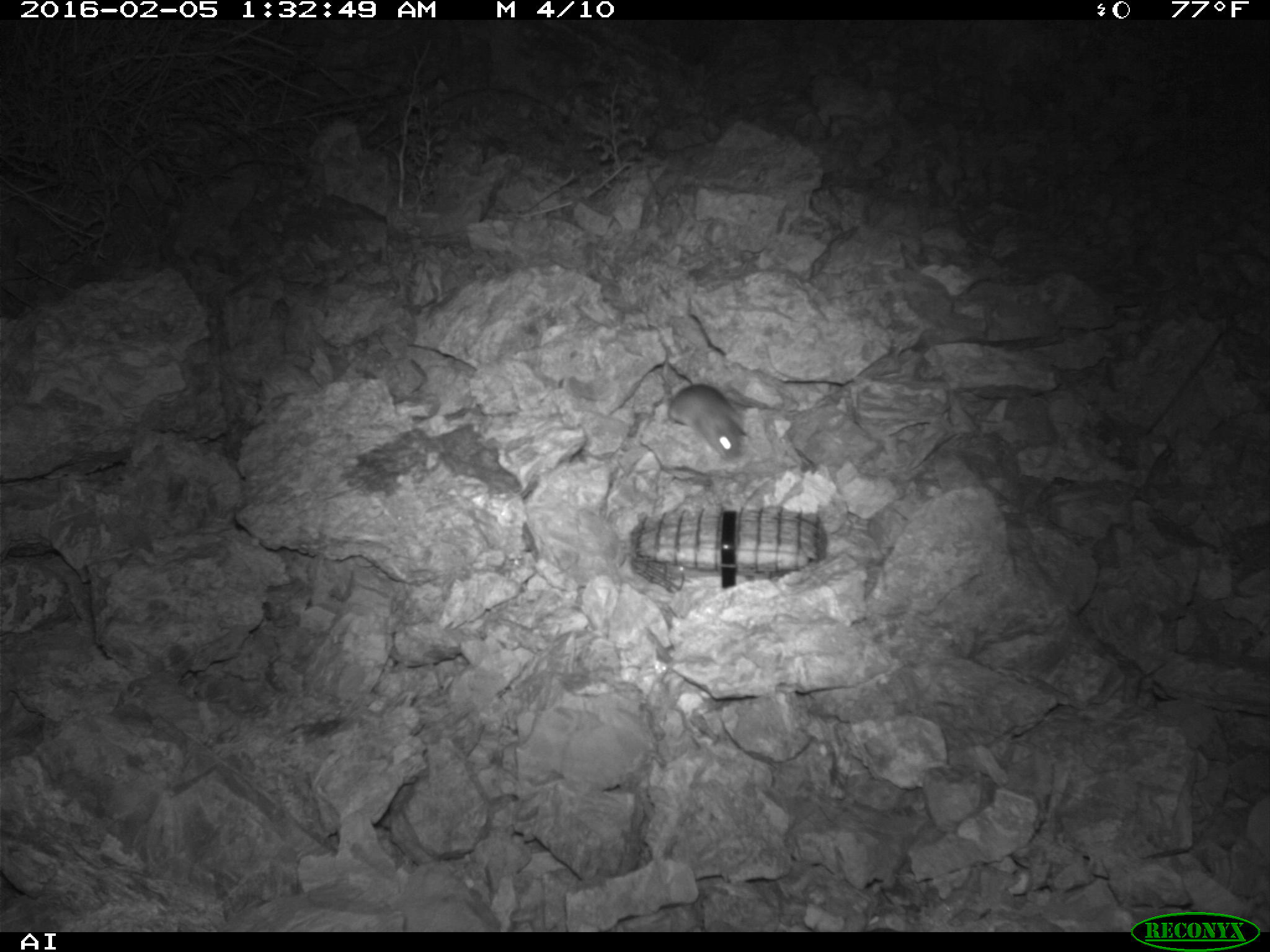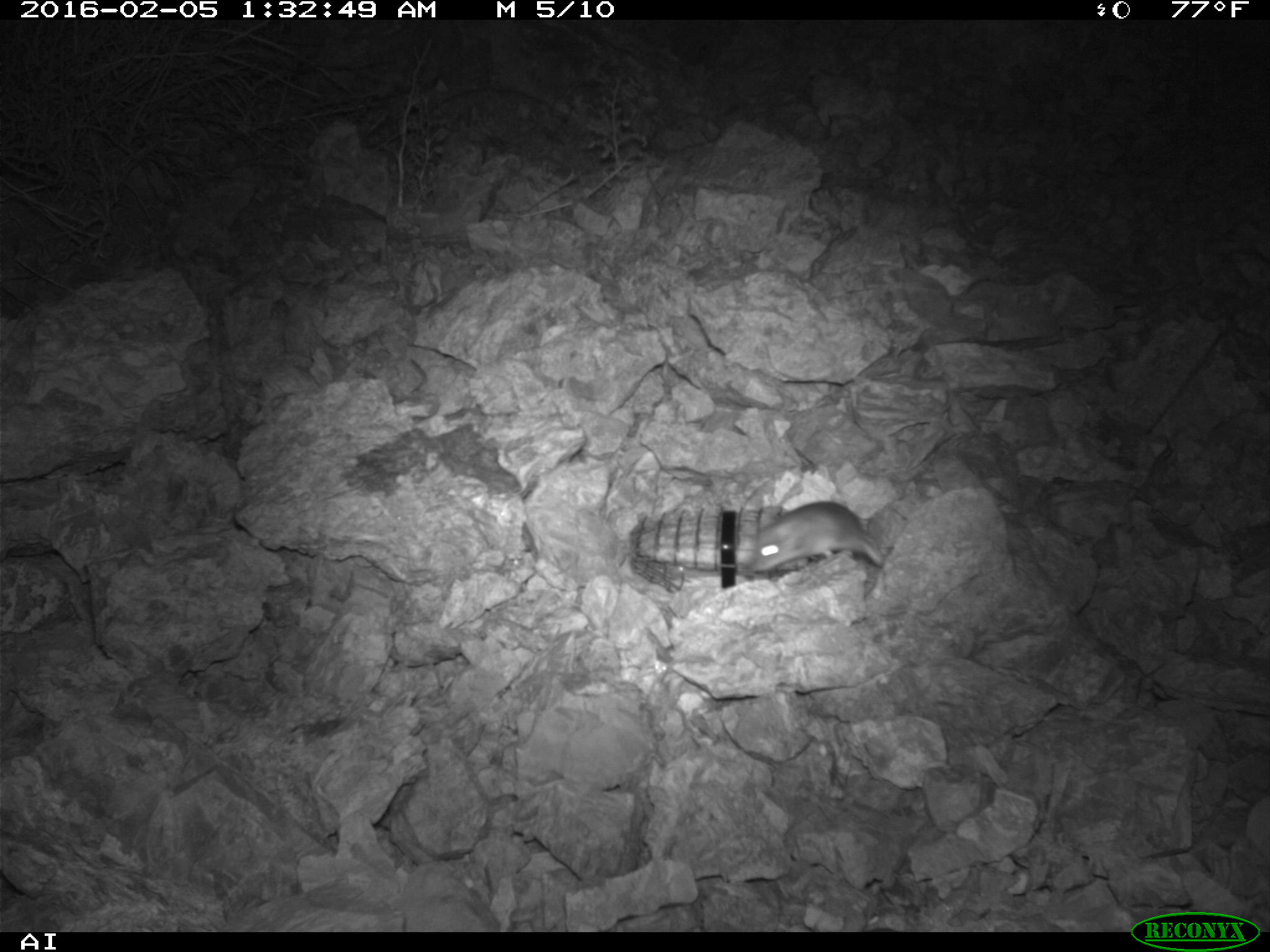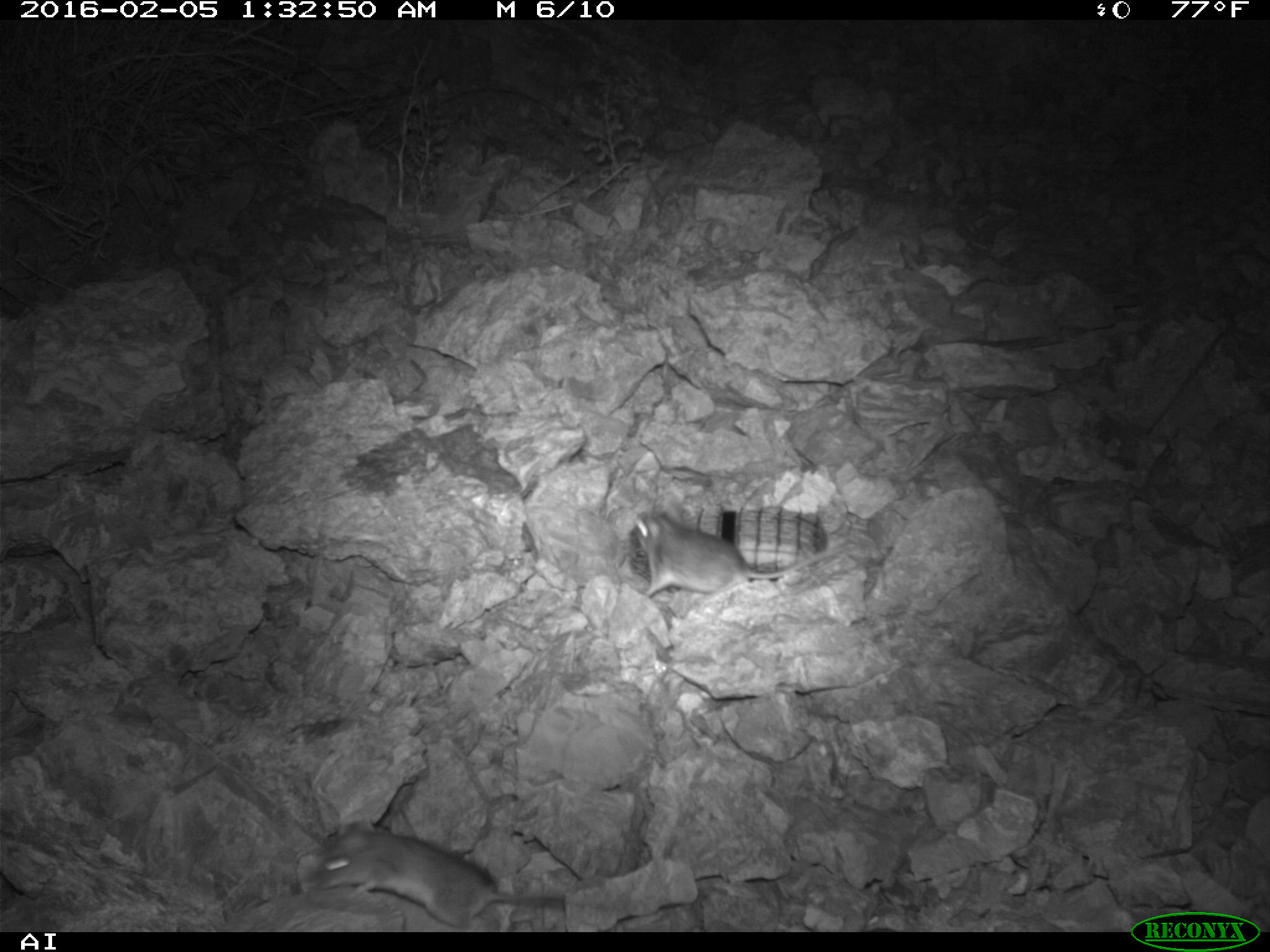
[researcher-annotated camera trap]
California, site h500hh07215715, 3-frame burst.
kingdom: Animalia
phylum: Chordata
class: Mammalia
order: Rodentia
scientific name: Rodentia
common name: rodent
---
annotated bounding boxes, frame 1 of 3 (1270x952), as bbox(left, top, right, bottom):
rodent: bbox(667, 383, 743, 461)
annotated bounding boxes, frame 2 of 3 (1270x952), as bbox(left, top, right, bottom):
rodent: bbox(746, 501, 883, 570)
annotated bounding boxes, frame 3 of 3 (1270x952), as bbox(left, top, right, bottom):
rodent: bbox(316, 816, 565, 927); bbox(635, 505, 846, 604)